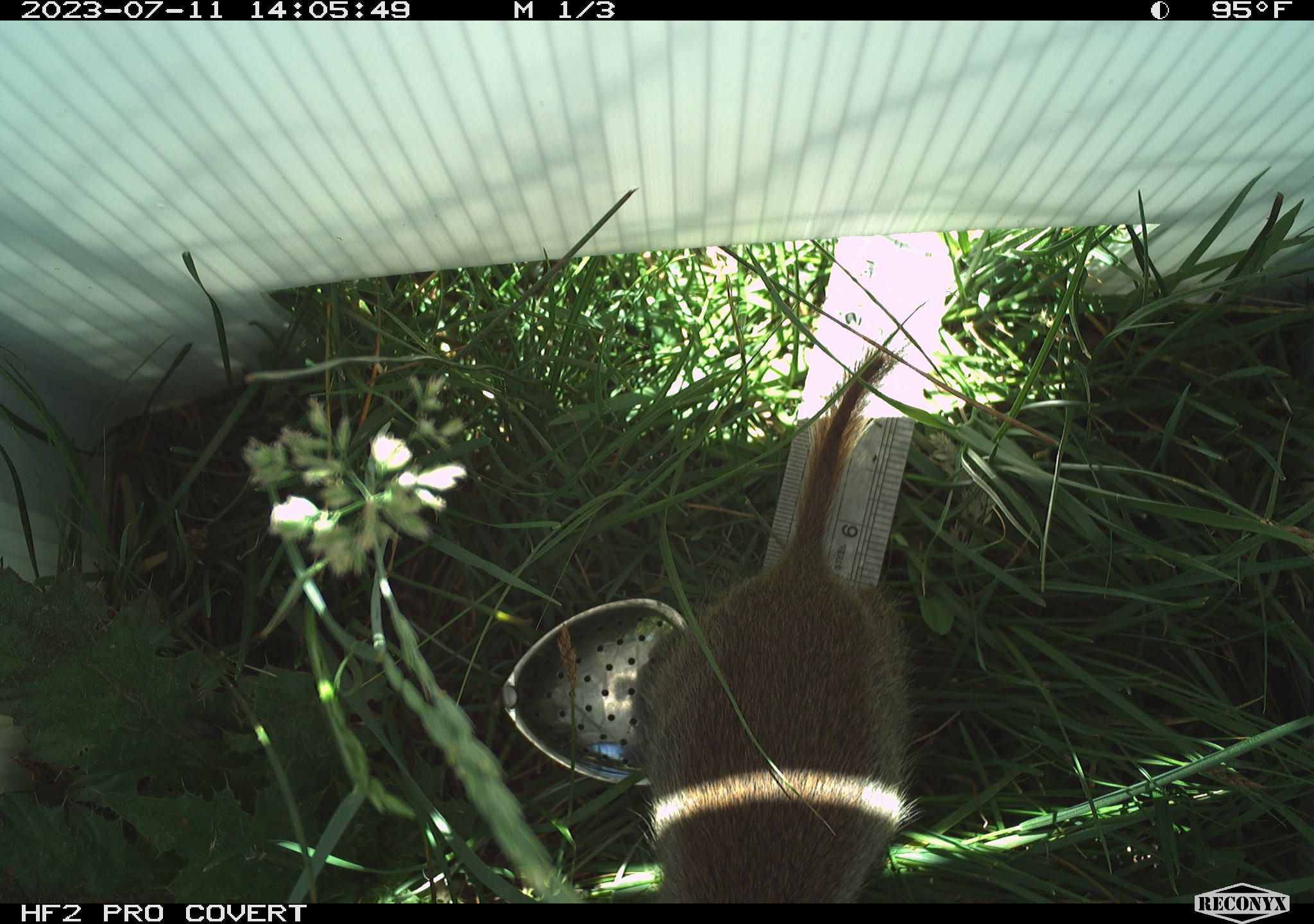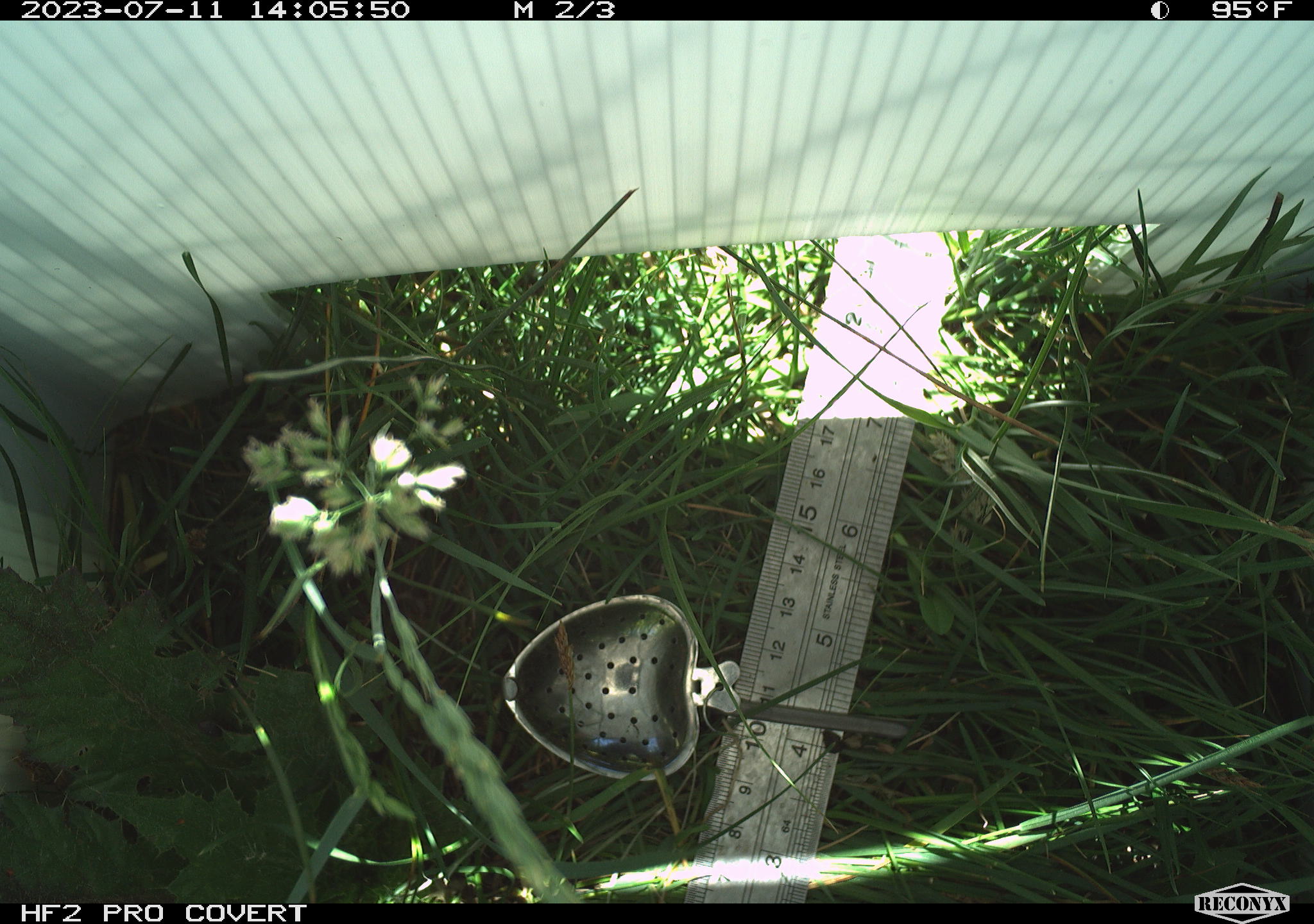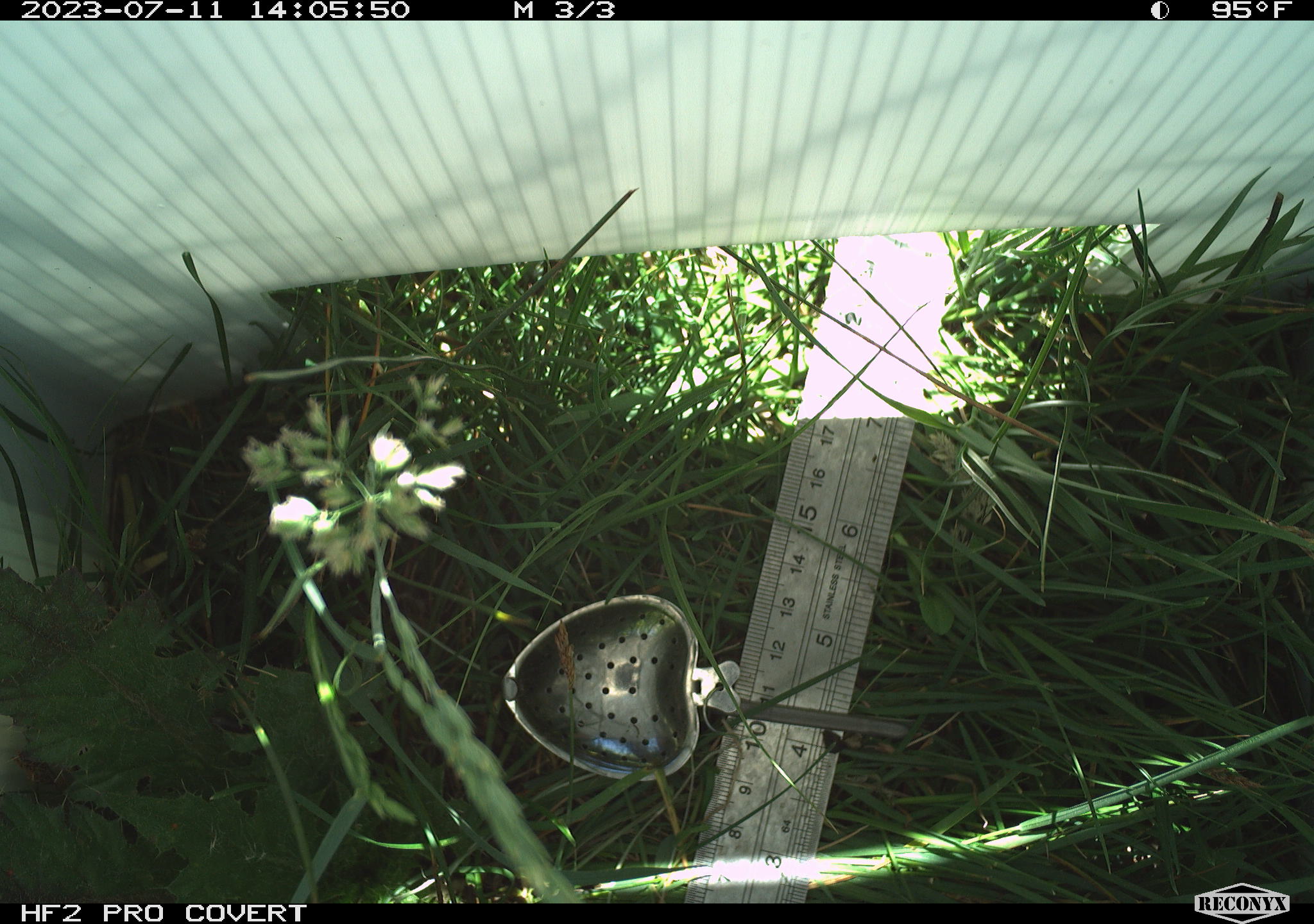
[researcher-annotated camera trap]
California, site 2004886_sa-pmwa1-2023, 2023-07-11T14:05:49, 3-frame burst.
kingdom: Animalia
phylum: Chordata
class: Mammalia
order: Rodentia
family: Sciuridae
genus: Urocitellus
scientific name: Urocitellus beldingi beldingi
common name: belding's ground squirrel